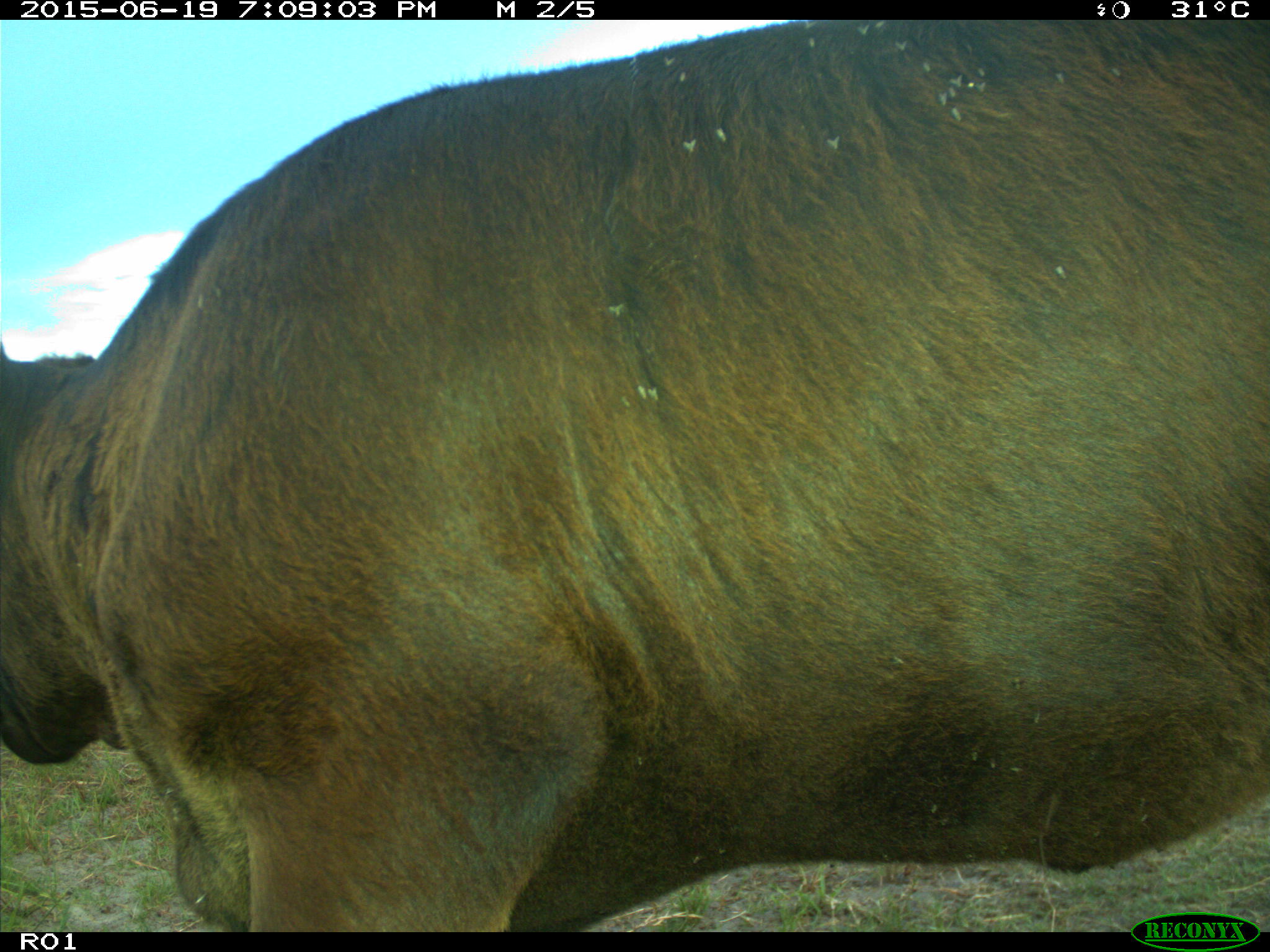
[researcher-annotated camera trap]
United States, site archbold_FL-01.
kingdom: Animalia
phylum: Chordata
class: Mammalia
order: Artiodactyla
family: Bovidae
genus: Bos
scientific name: Bos taurus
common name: domestic cow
Bos taurus (domestic cow).